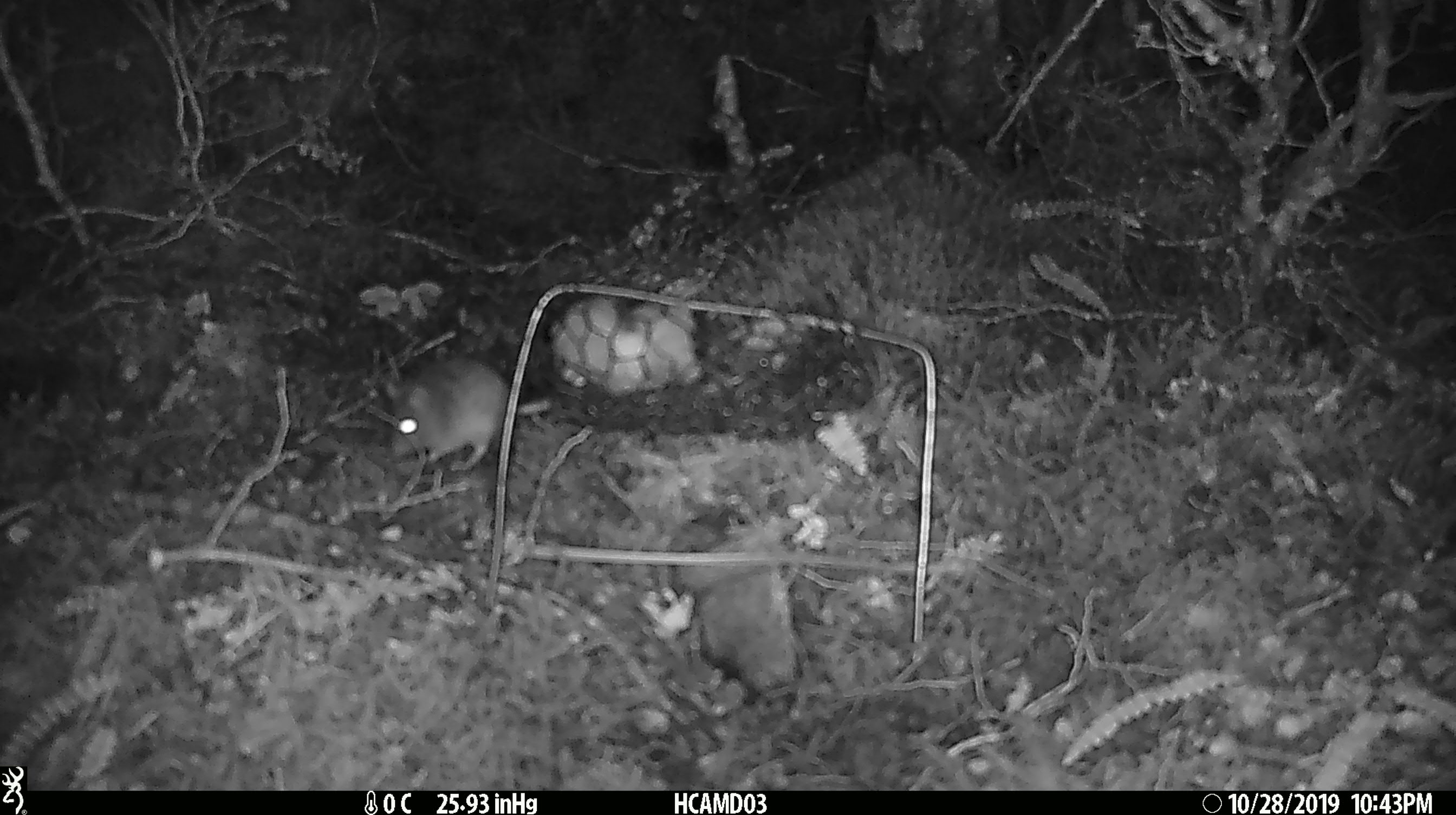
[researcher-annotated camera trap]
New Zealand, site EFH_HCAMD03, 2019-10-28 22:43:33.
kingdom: Animalia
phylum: Chordata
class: Mammalia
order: Rodentia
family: Muridae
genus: Mus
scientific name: Mus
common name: mouse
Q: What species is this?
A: Mouse (Mus).